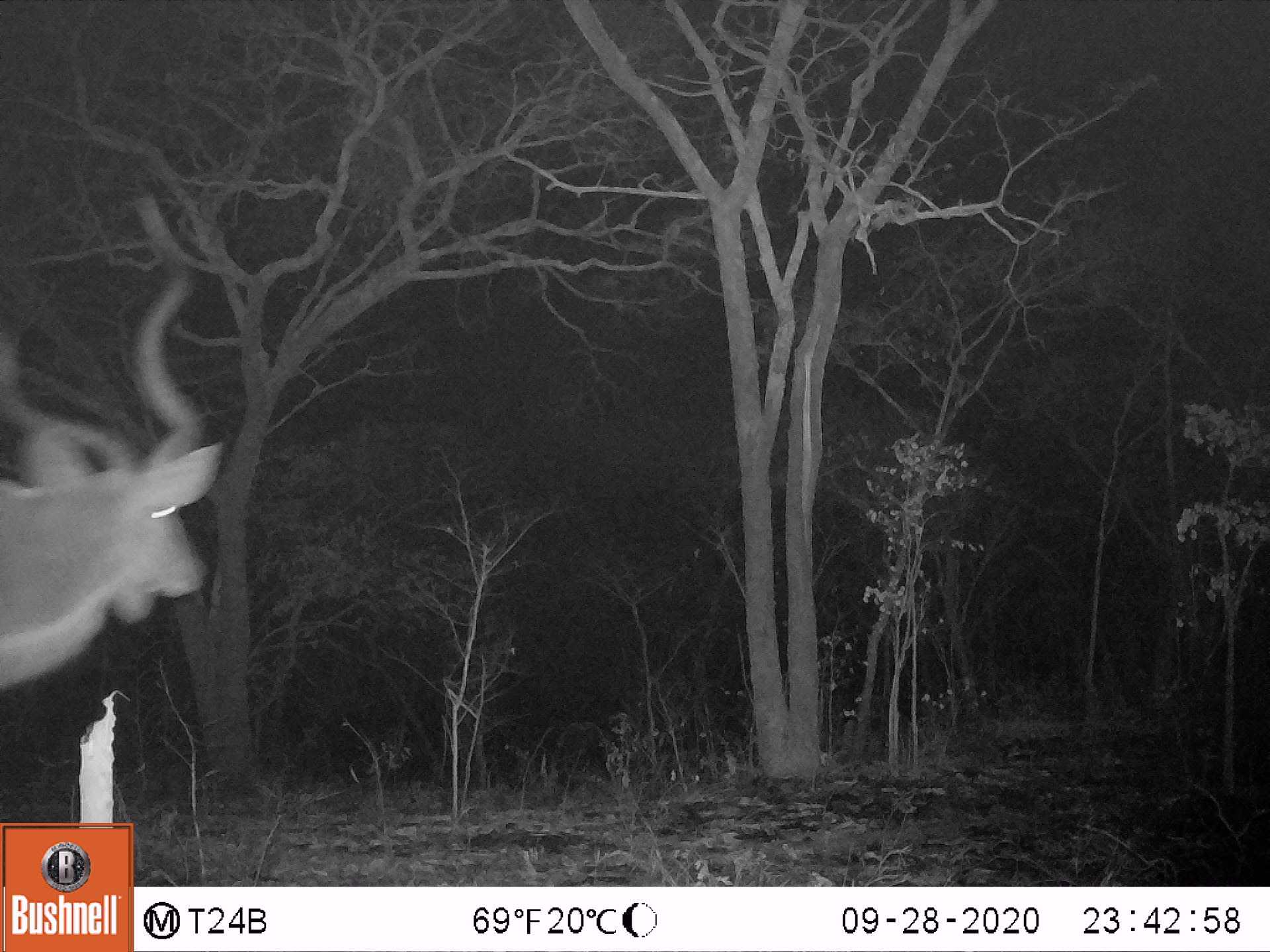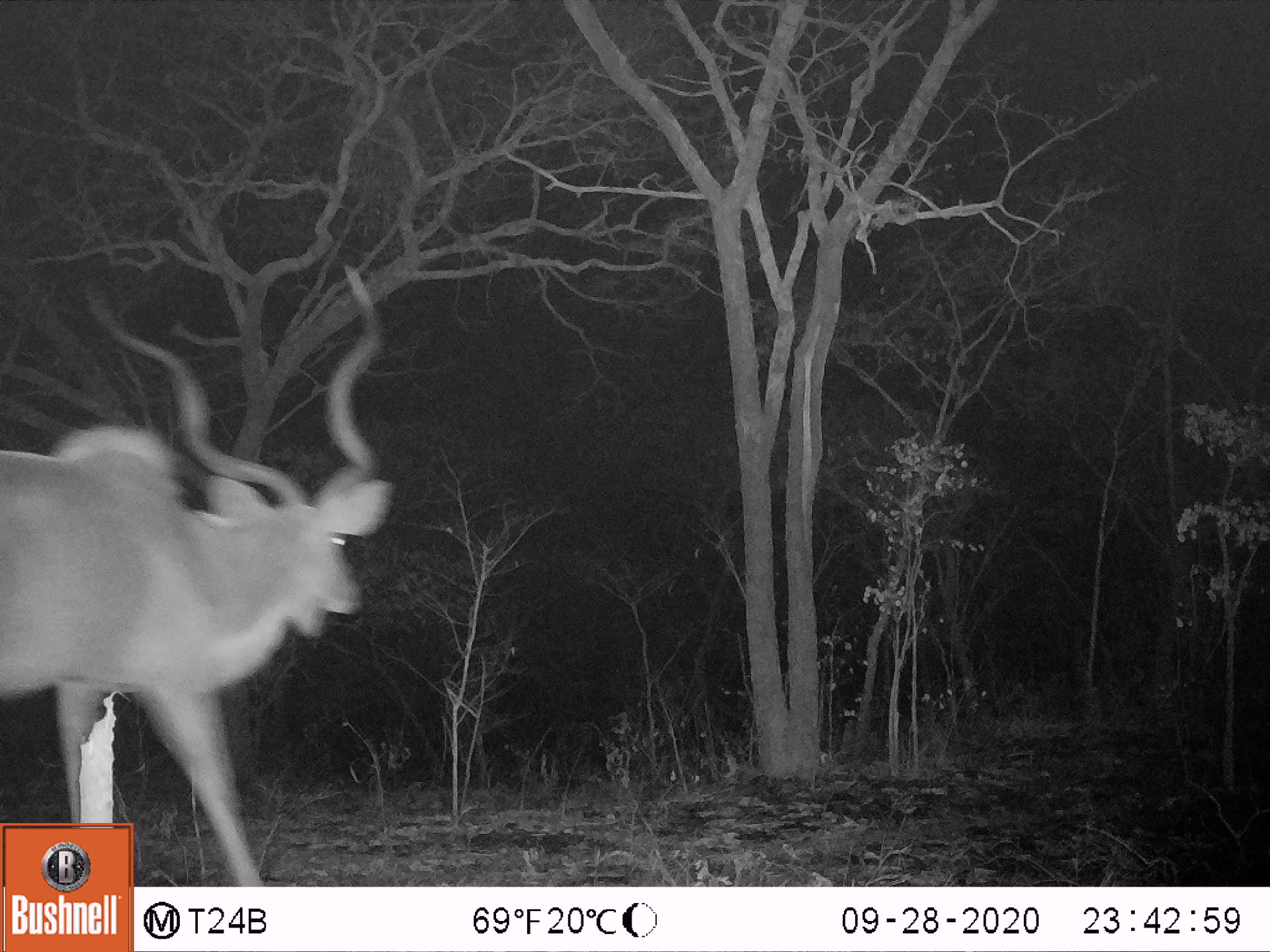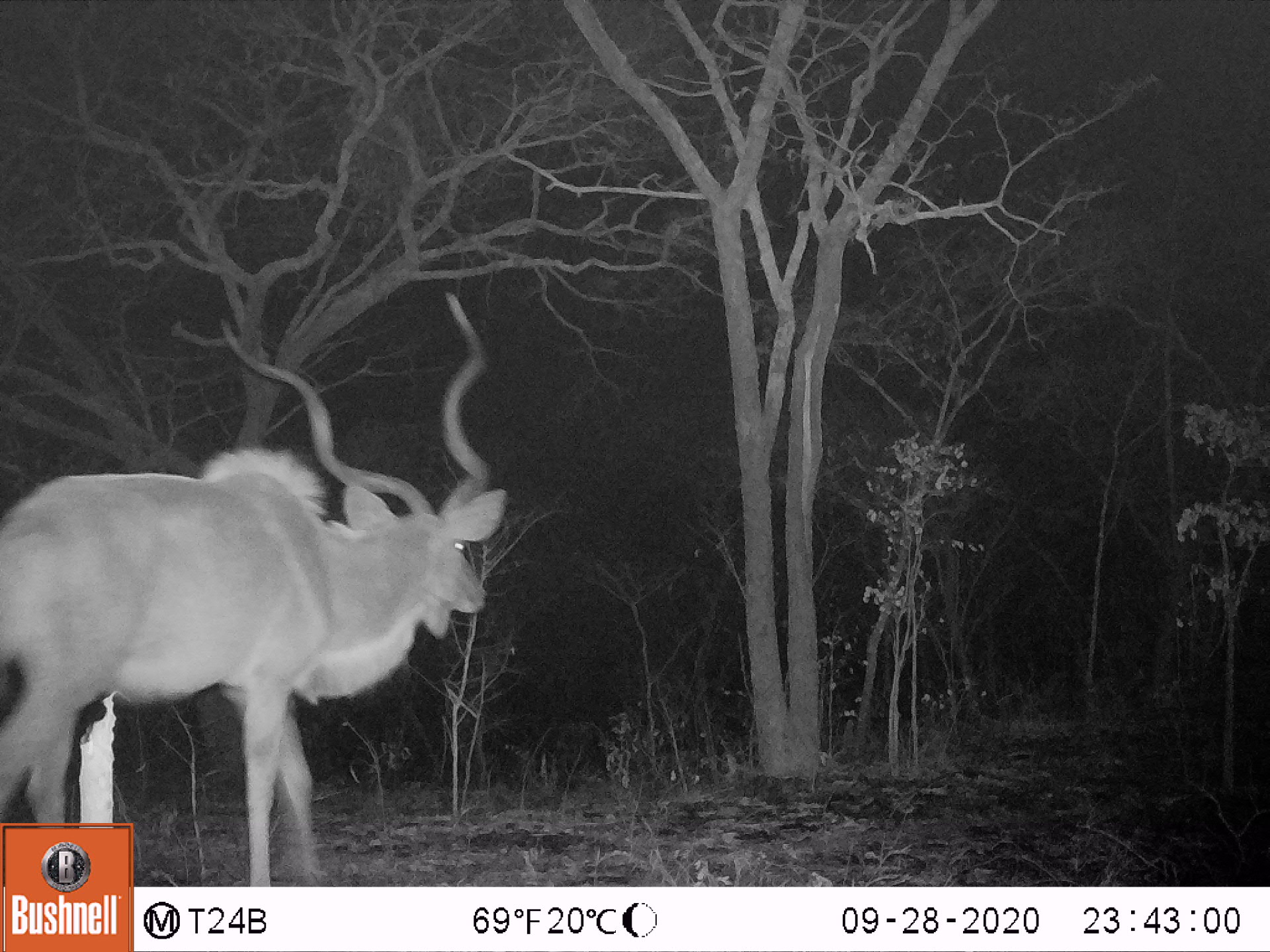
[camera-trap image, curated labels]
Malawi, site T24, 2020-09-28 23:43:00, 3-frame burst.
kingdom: Animalia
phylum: Chordata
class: Mammalia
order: Artiodactyla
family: Bovidae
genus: Tragelaphus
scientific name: Tragelaphus strepsiceros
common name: greater kudu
Greater kudu (Tragelaphus strepsiceros), count 1.